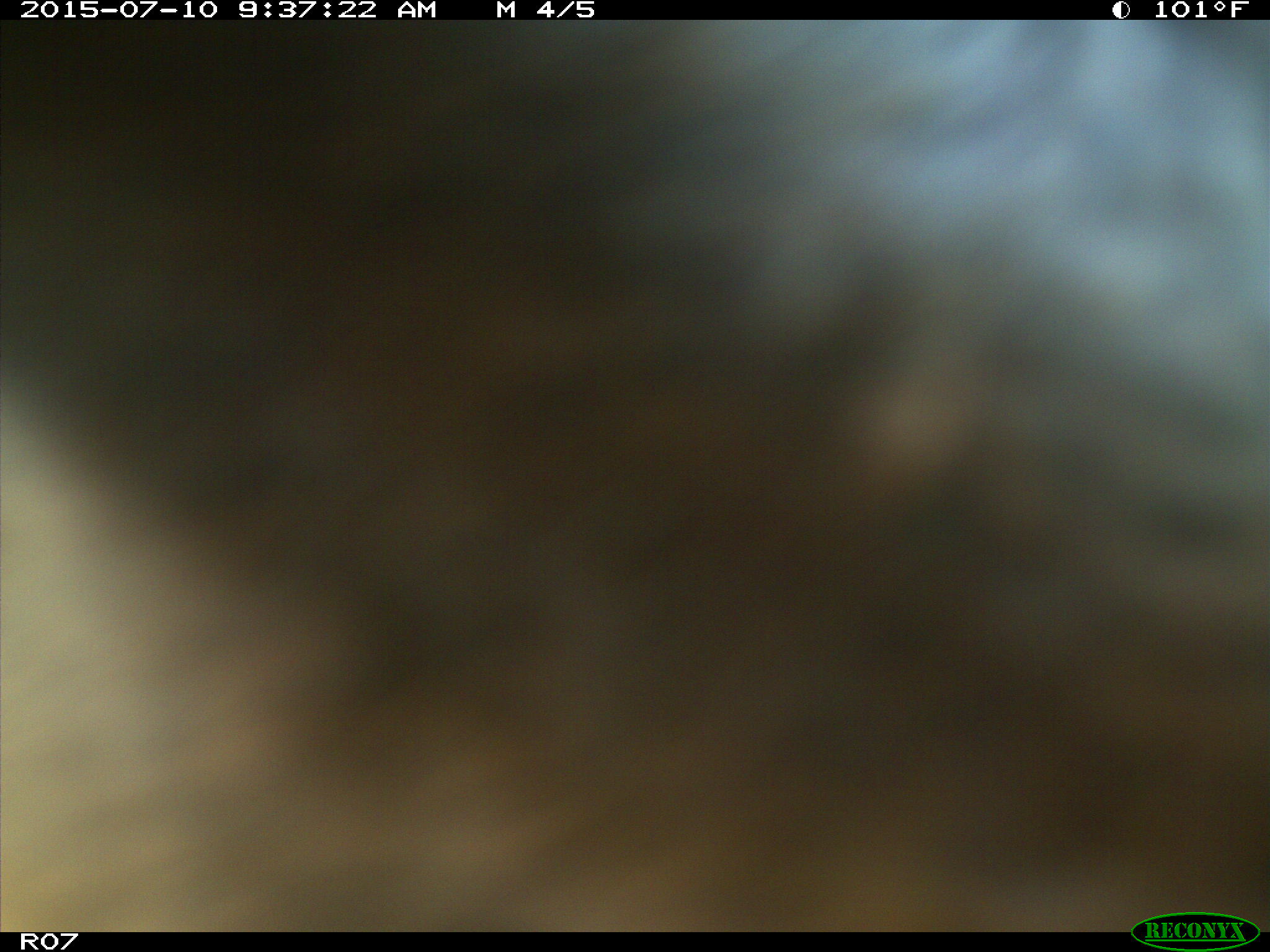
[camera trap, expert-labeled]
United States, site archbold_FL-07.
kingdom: Animalia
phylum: Chordata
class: Mammalia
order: Artiodactyla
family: Bovidae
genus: Bos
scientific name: Bos taurus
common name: domestic cow